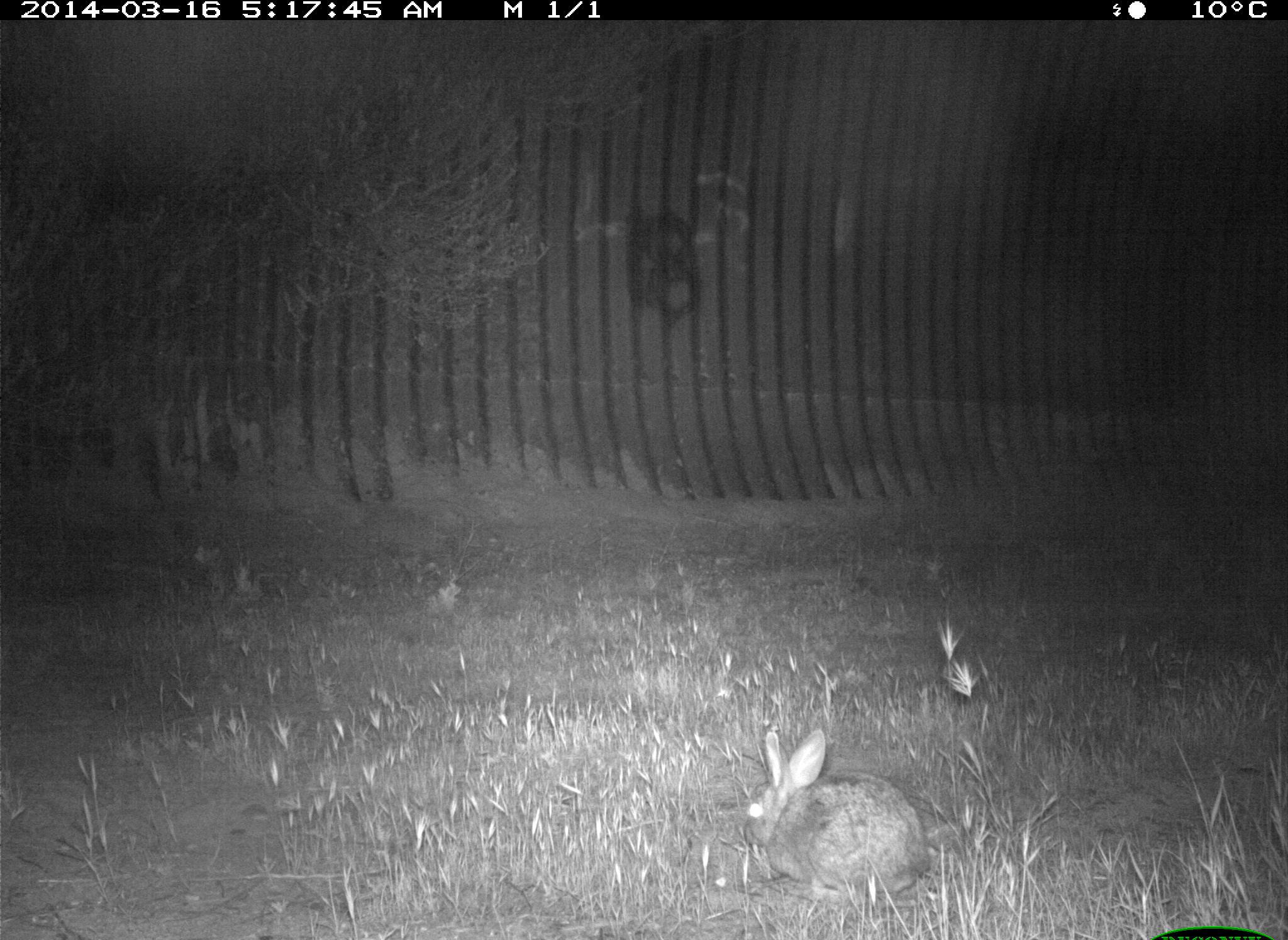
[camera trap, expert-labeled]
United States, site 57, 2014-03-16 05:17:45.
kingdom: Animalia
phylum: Chordata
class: Mammalia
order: Lagomorpha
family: Leporidae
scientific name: Leporidae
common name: rabbits and hares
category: rabbit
Rabbit (rabbits and hares) (Leporidae).